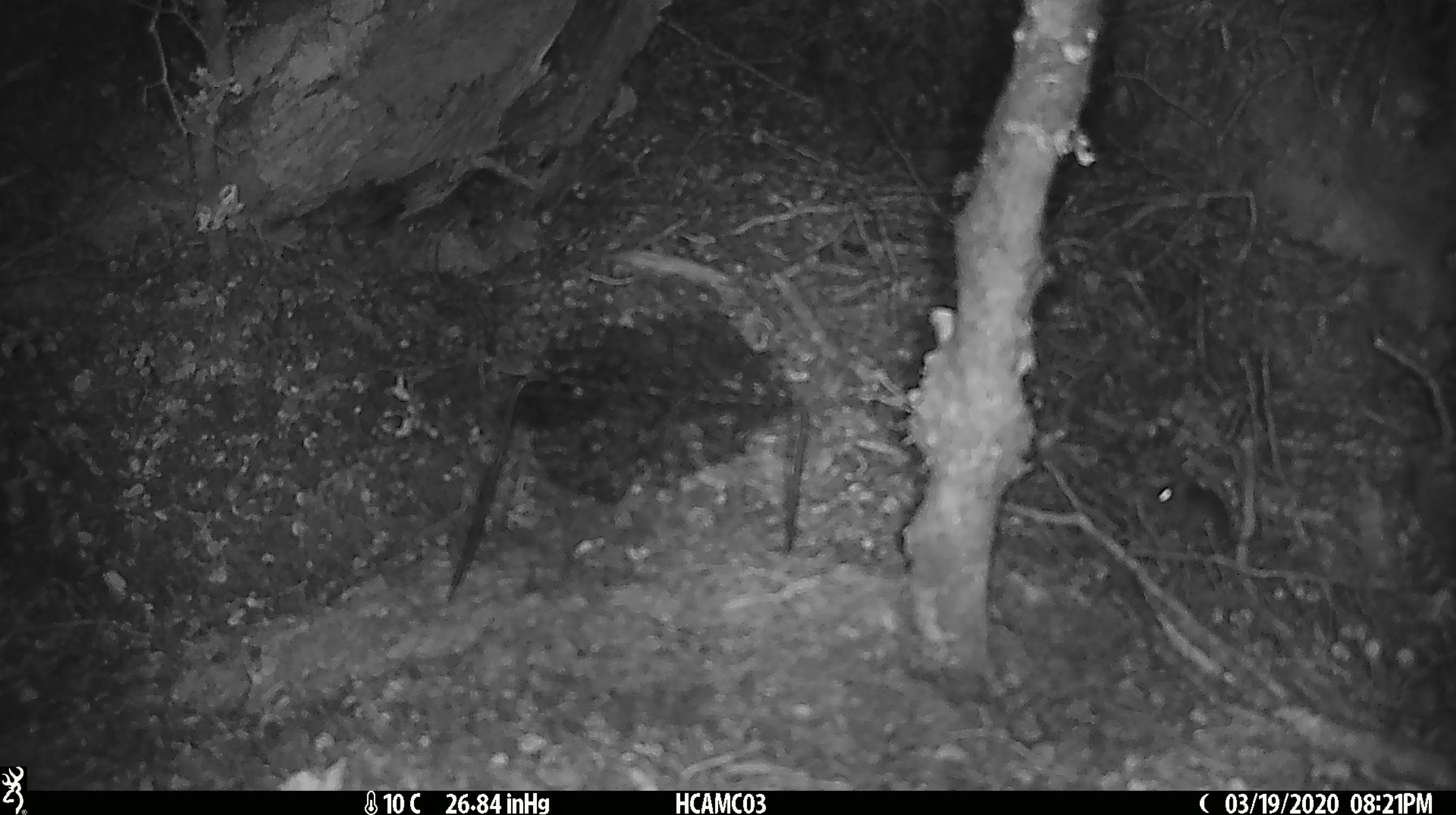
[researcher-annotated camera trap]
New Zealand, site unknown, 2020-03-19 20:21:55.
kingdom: Animalia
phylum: Chordata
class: Mammalia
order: Rodentia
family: Muridae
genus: Mus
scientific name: Mus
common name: mouse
Mouse (Mus).